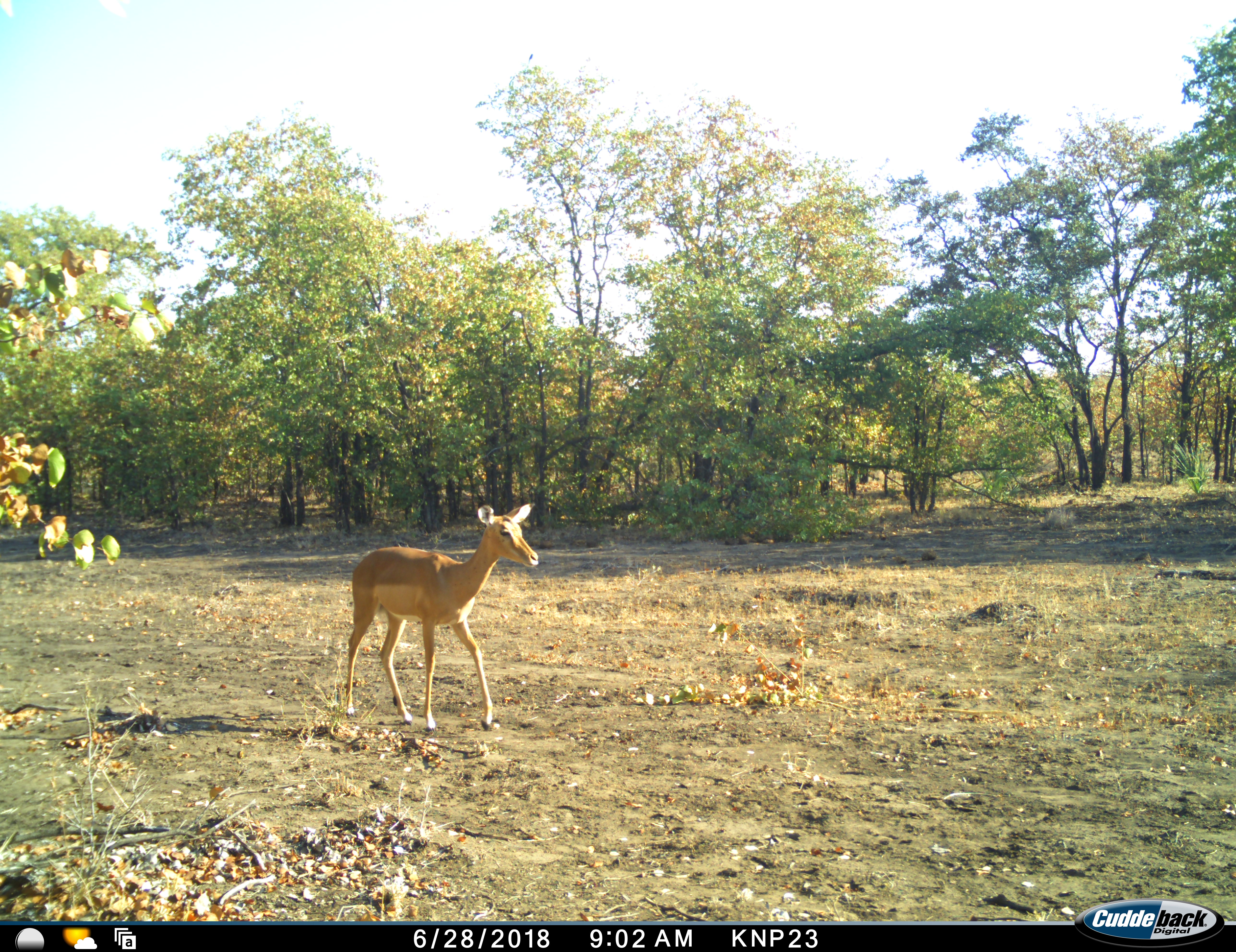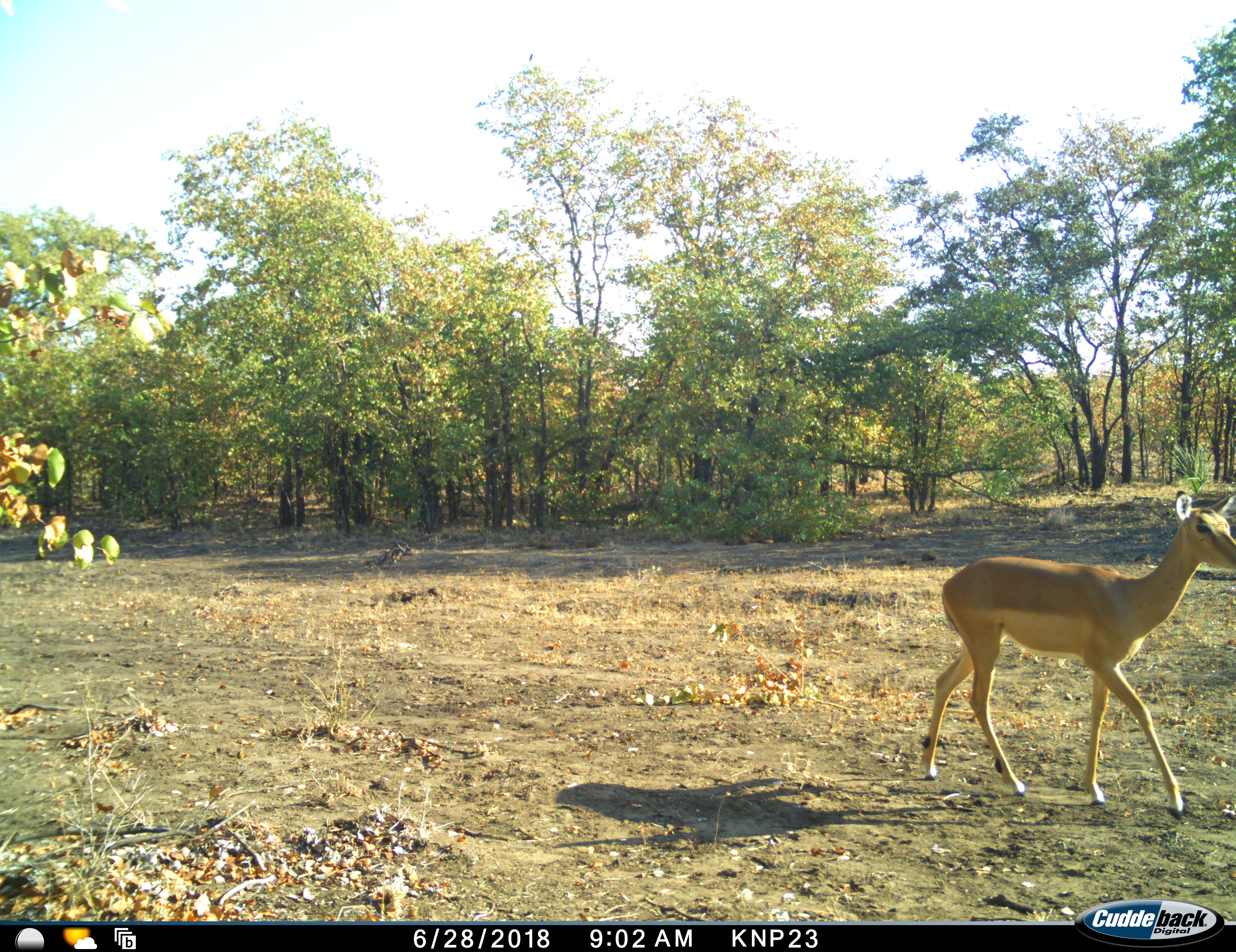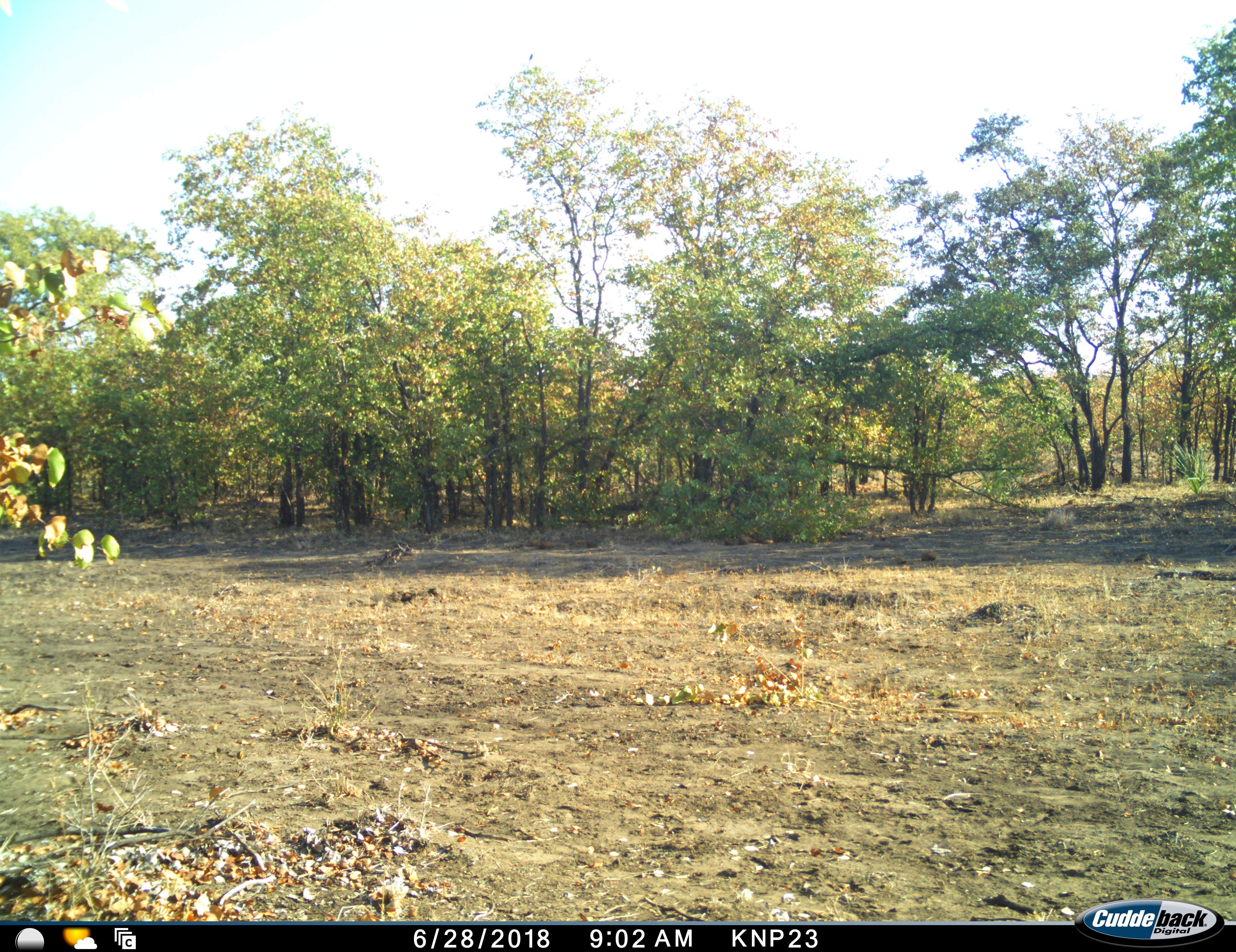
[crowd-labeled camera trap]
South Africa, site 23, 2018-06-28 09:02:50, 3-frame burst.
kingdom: Animalia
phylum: Chordata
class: Mammalia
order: Artiodactyla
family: Bovidae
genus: Aepyceros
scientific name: Aepyceros melampus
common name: impala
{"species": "impala (Aepyceros melampus)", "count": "1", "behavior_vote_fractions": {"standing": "0%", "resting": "0%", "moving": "100%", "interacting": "0%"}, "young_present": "0%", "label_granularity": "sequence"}